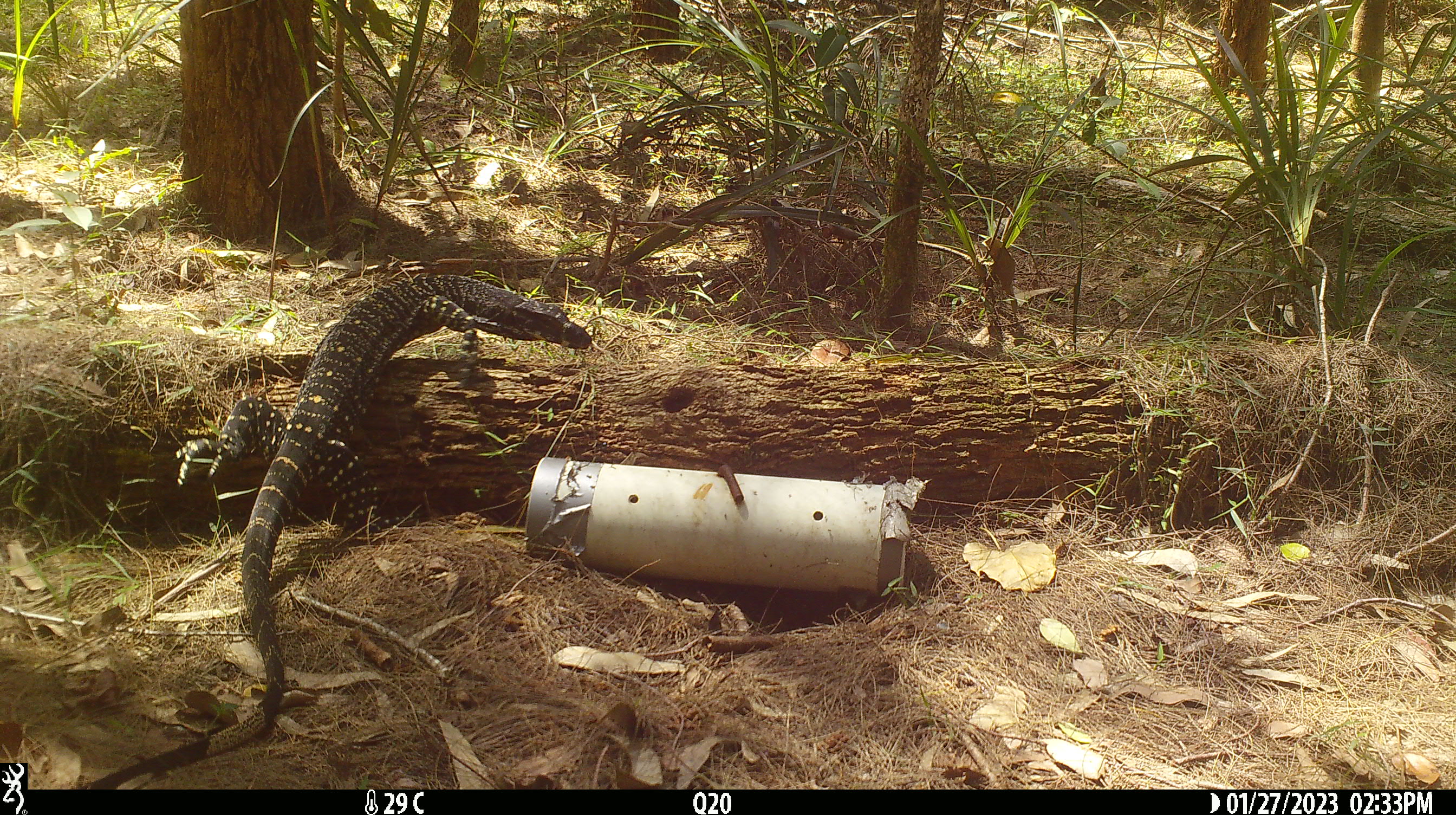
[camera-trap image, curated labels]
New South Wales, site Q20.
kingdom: Animalia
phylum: Chordata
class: Reptilia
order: Squamata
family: Varanidae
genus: Varanus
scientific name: Varanus varius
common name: lace monitor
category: goanna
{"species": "goanna (lace monitor) (Varanus varius)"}